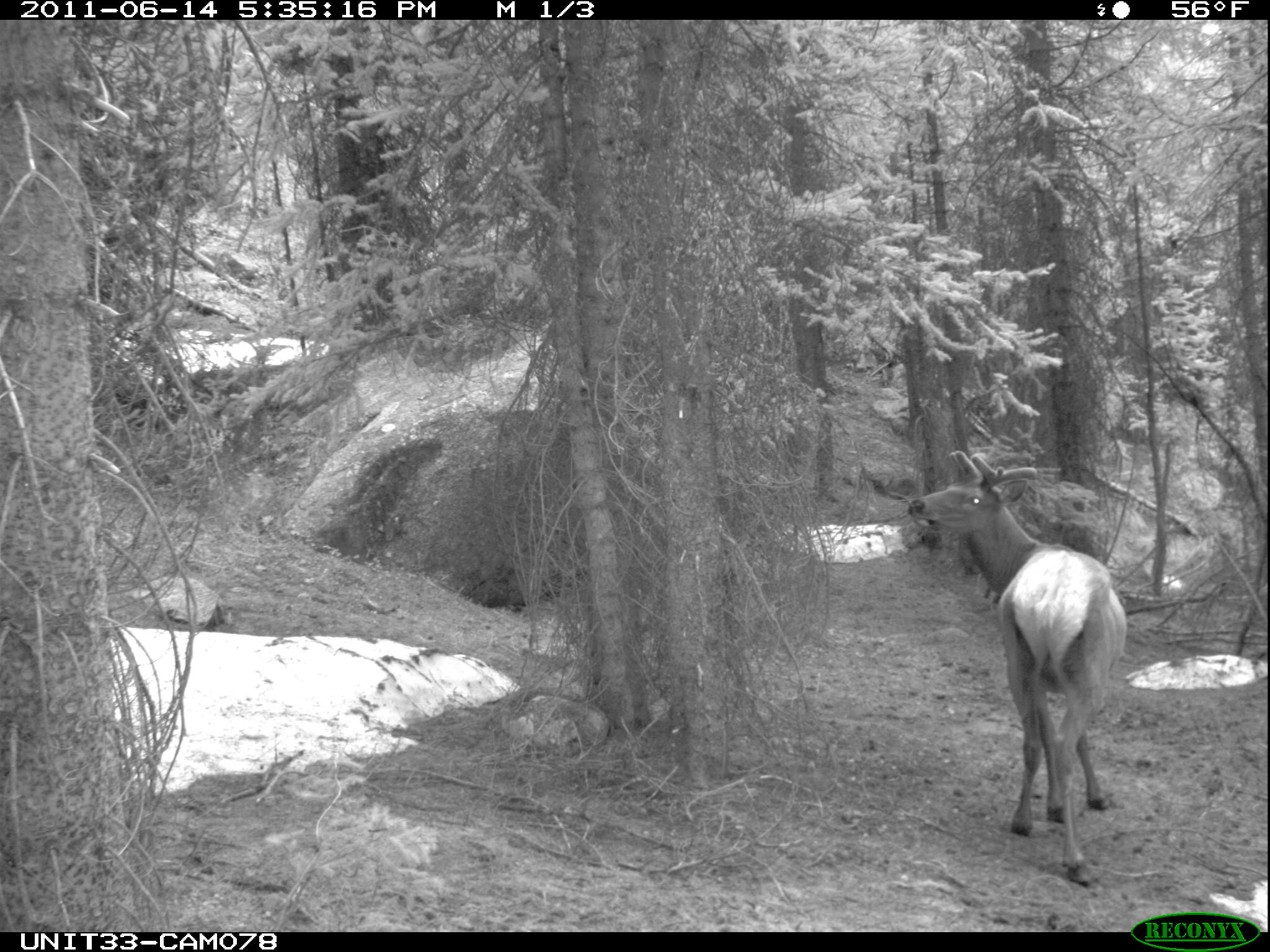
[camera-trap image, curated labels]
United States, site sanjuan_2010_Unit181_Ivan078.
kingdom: Animalia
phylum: Chordata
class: Mammalia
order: Artiodactyla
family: Cervidae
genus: Cervus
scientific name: Cervus elaphus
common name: red deer